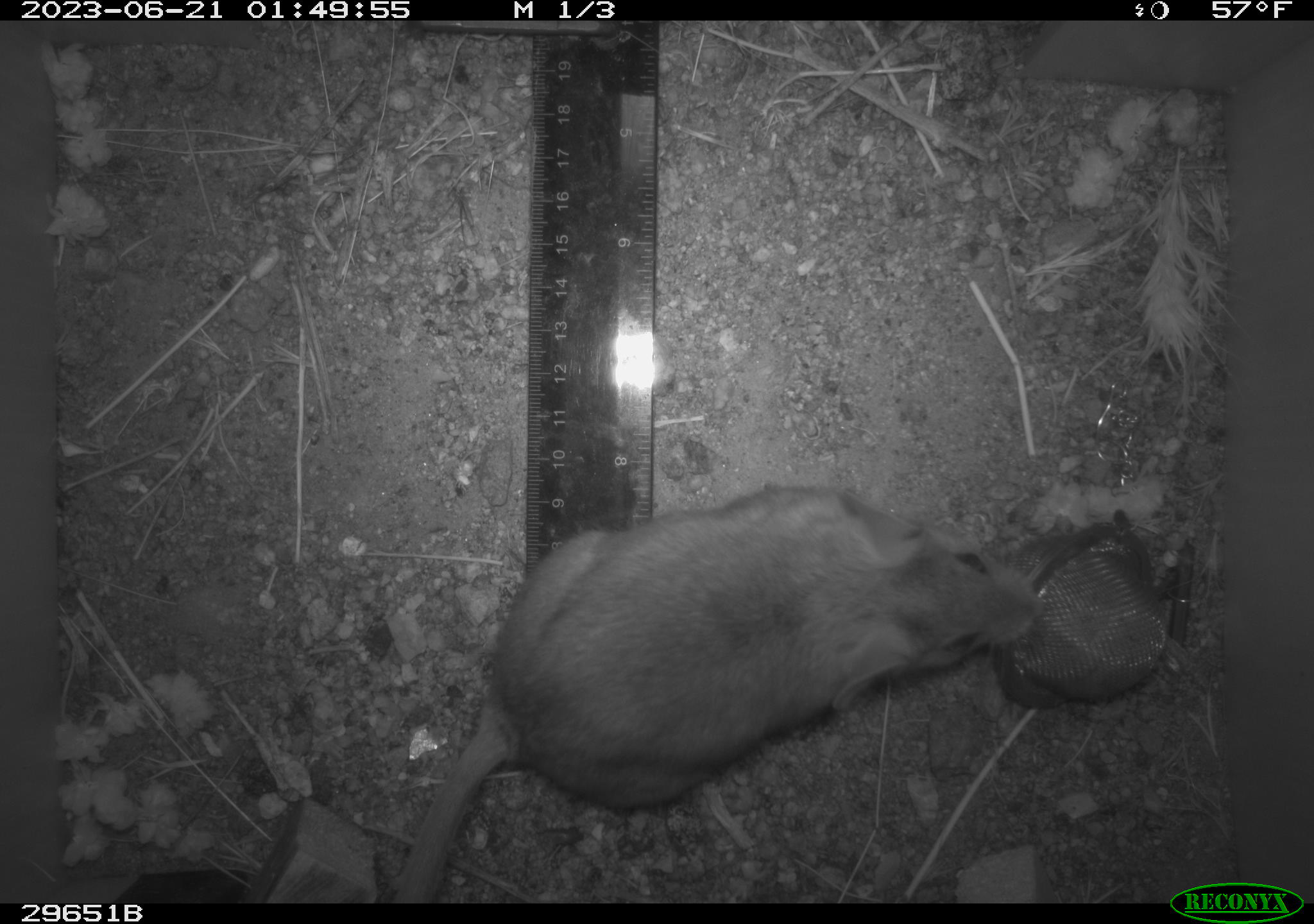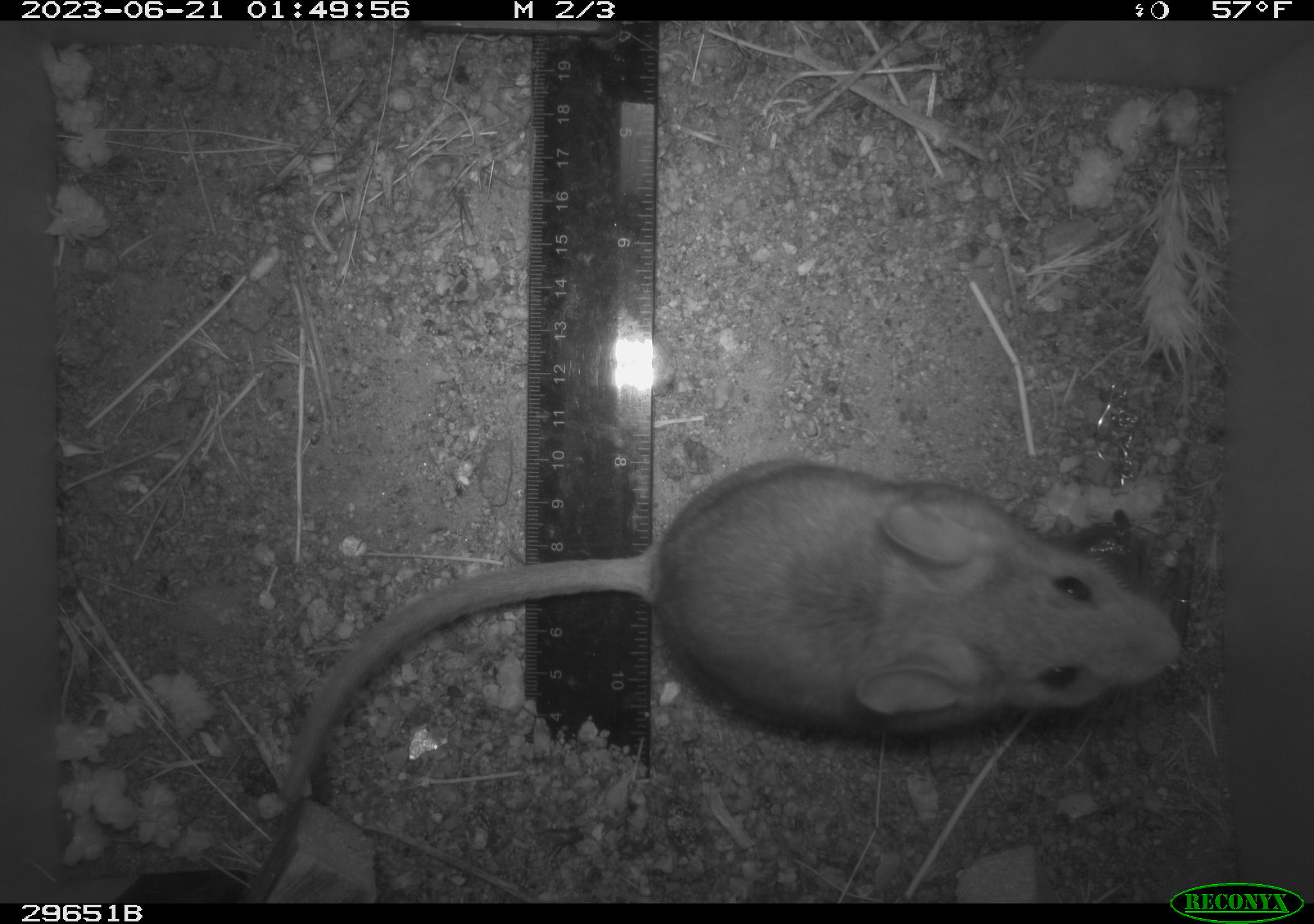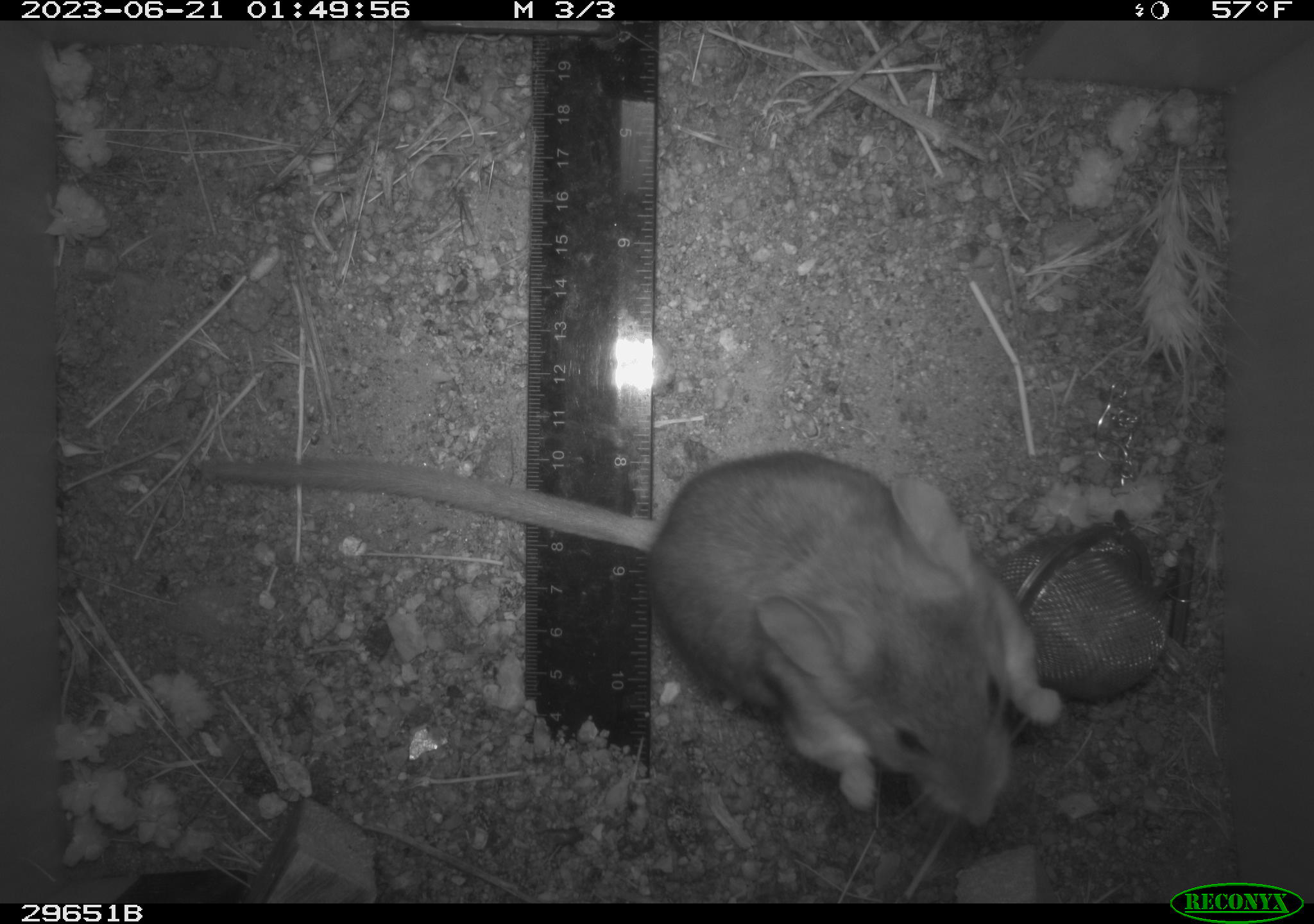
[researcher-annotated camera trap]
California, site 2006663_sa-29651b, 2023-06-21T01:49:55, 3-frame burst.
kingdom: Animalia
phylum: Chordata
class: Mammalia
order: Rodentia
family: Cricetidae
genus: Neotoma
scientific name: Neotoma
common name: pack rat or woodrat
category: neotoma species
Neotoma species (pack rat or woodrat) (Neotoma).